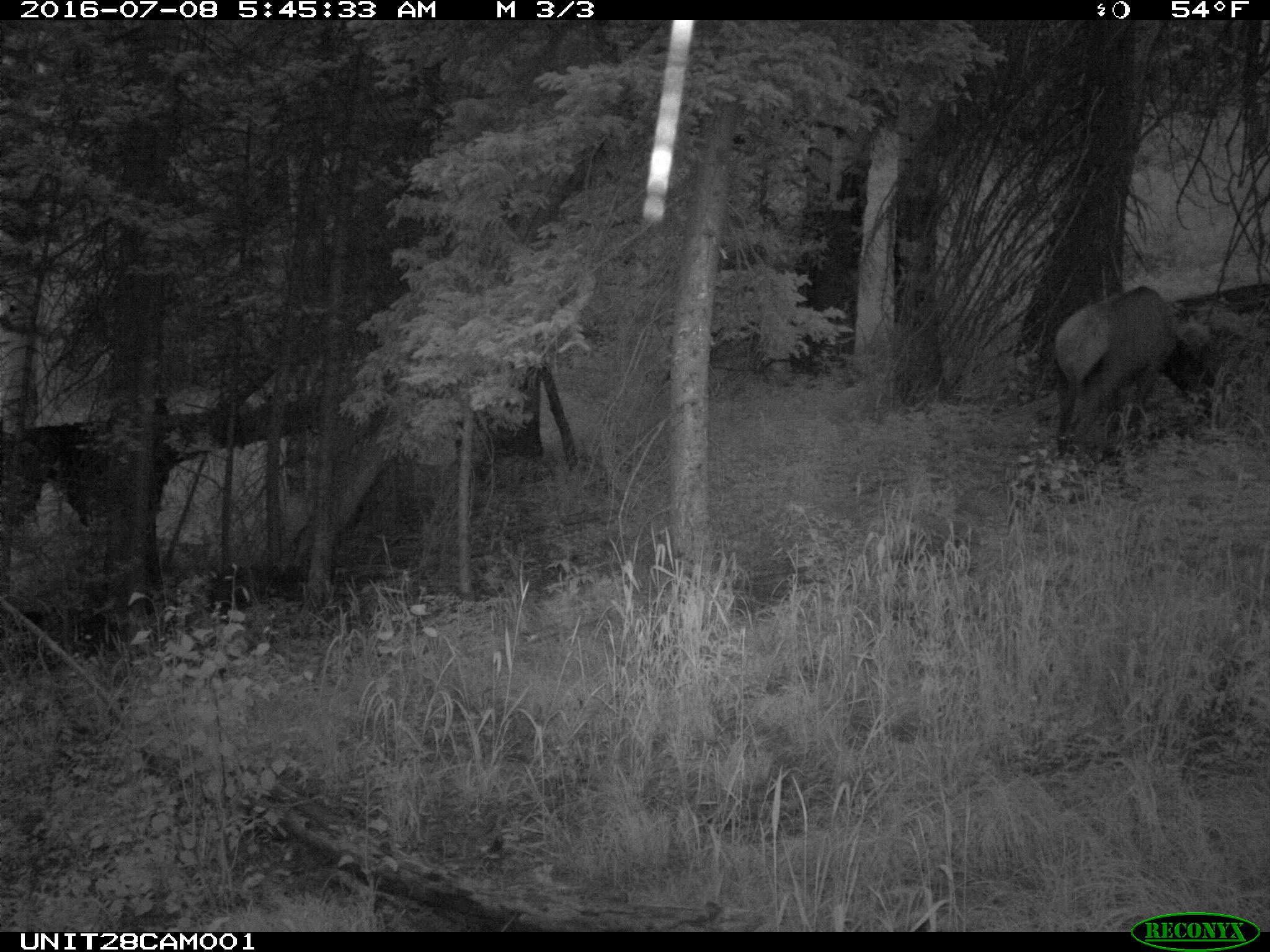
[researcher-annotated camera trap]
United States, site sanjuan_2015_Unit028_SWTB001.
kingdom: Animalia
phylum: Chordata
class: Mammalia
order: Artiodactyla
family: Cervidae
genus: Cervus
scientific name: Cervus elaphus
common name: red deer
Cervus elaphus (red deer).